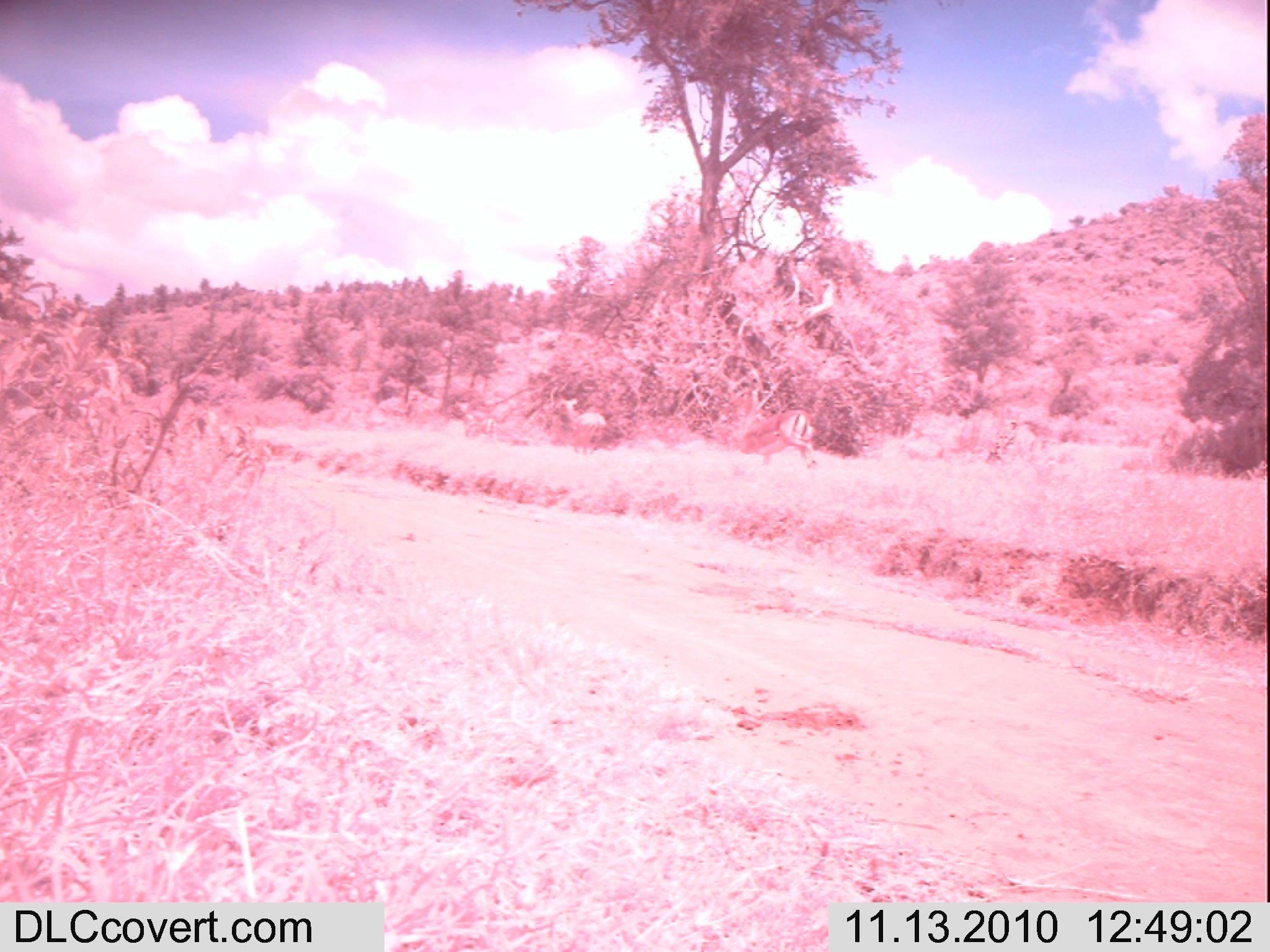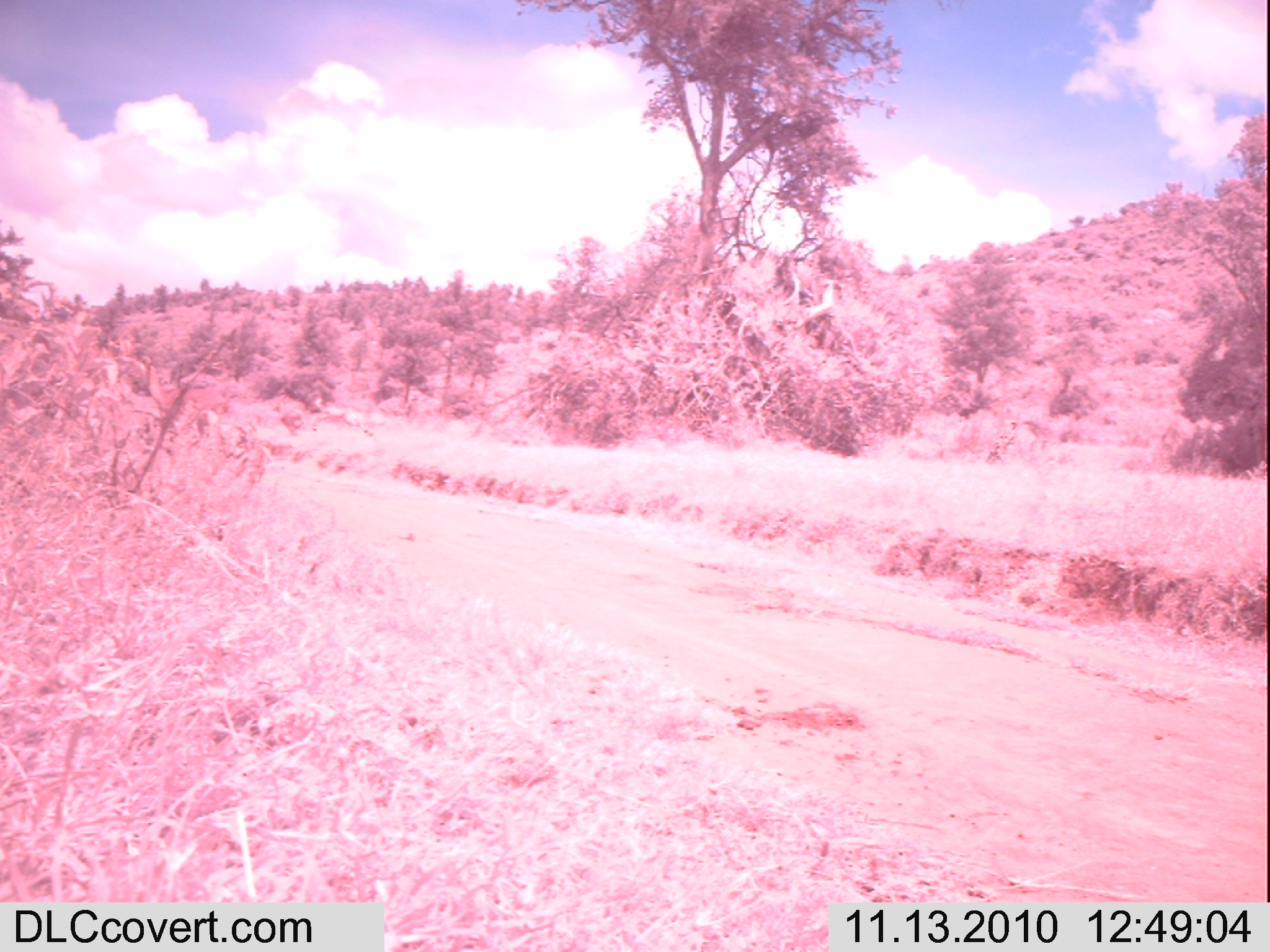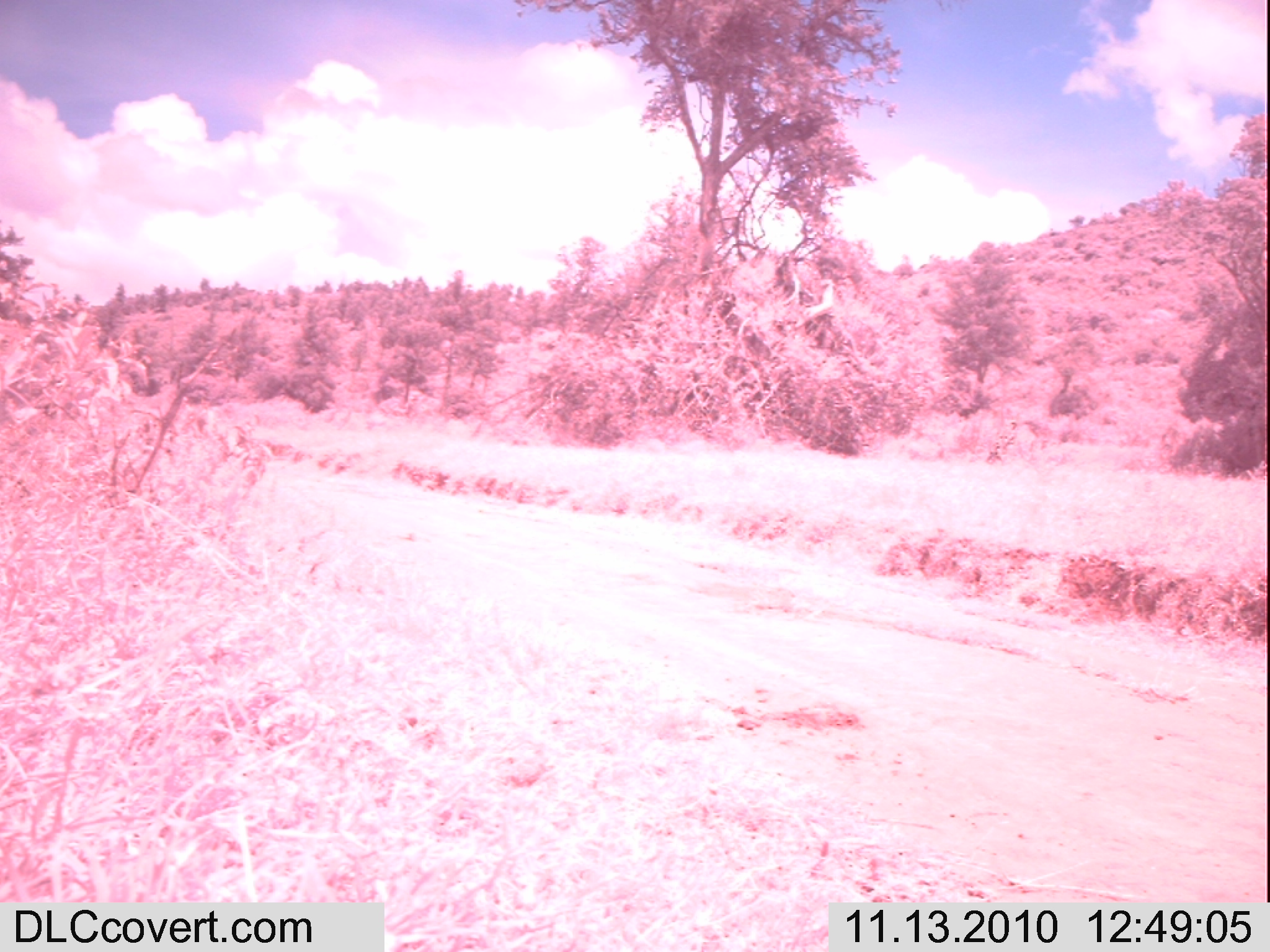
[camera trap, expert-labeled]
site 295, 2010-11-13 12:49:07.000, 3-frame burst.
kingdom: Animalia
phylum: Chordata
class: Mammalia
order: Artiodactyla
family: Bovidae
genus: Aepyceros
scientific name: Aepyceros melampus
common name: impala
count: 3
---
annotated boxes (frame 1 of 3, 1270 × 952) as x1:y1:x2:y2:
aepyceros melampus: 736:409:818:469; 557:396:607:454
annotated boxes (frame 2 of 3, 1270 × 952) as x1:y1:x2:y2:
aepyceros melampus: 127:354:231:437